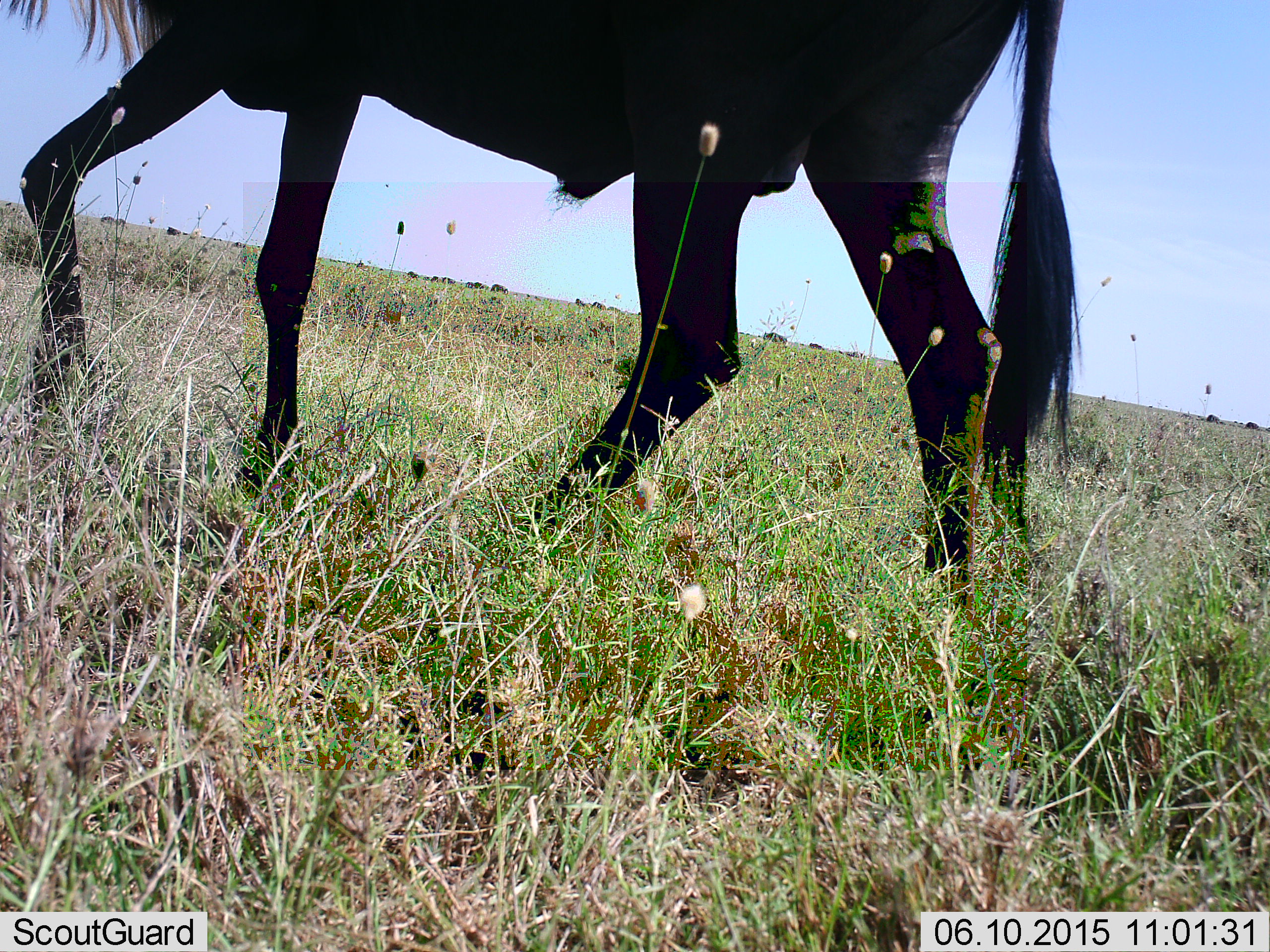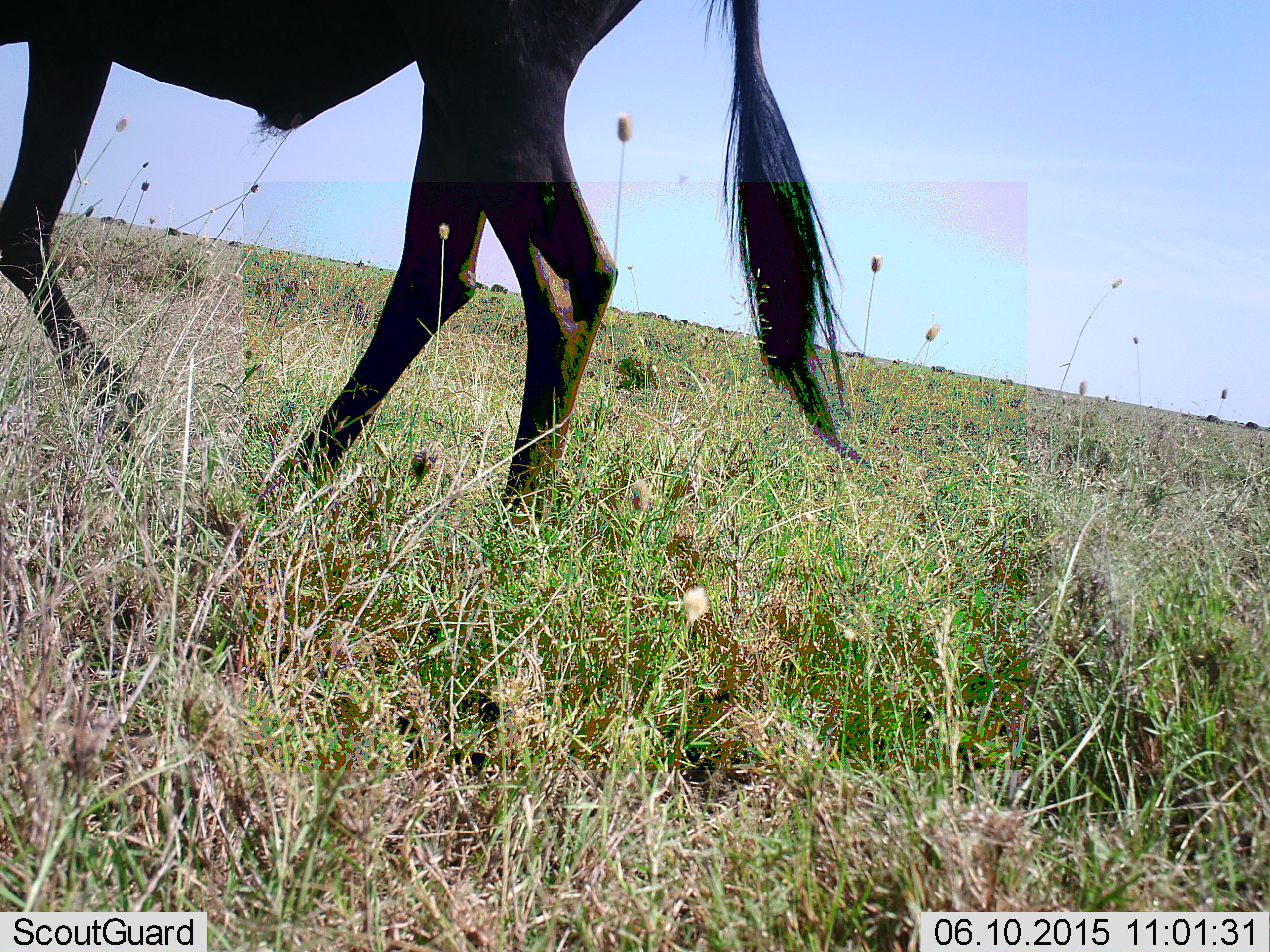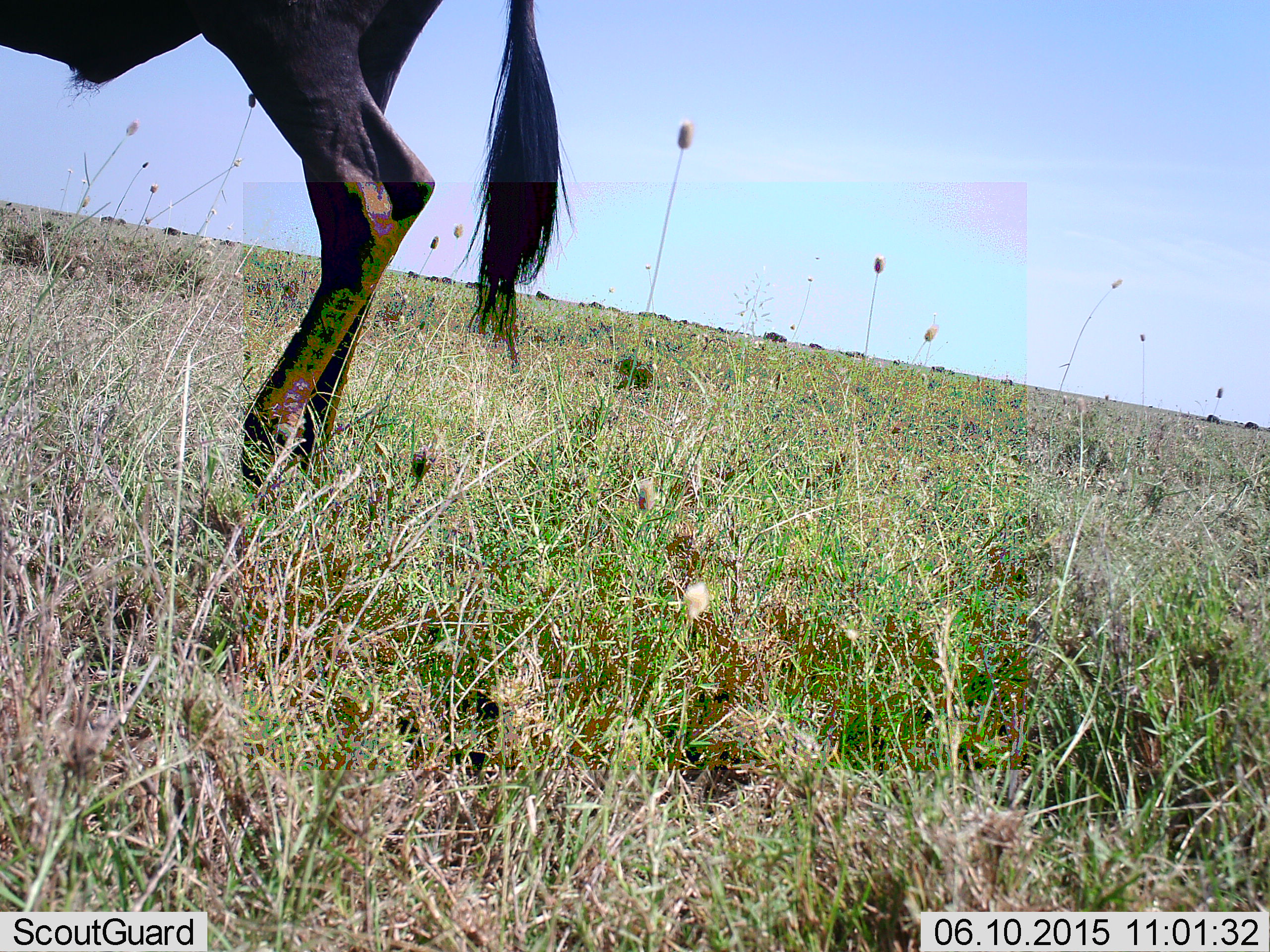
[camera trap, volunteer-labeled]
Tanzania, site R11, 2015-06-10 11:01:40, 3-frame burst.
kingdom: Animalia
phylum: Chordata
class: Mammalia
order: Artiodactyla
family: Bovidae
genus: Connochaetes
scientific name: Connochaetes taurinus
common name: blue wildebeest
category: wildebeest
Wildebeest (blue wildebeest) (Connochaetes taurinus), count 1. Behavior (volunteer vote fractions): standing 10%, resting 0%, moving 100%, interacting 0%. Young present (vote fraction): 0%. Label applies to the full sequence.